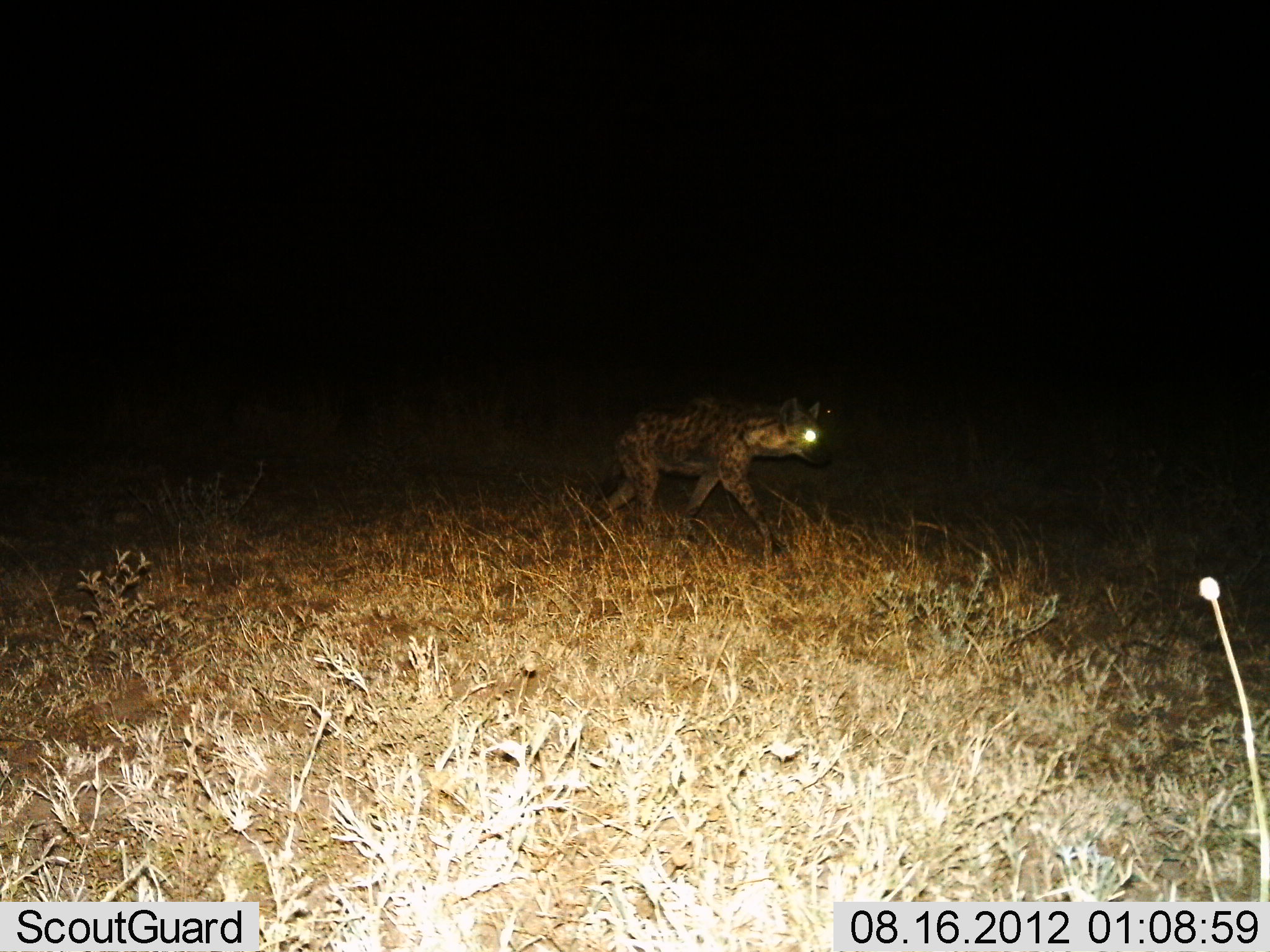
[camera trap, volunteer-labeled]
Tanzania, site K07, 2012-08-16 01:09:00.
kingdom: Animalia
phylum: Chordata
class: Mammalia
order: Carnivora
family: Hyaenidae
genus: Crocuta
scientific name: Crocuta crocuta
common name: spotted hyena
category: hyenaspotted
Hyenaspotted (spotted hyena) (Crocuta crocuta), count 1. Behavior (volunteer vote fractions): standing 0%, resting 0%, moving 100%, interacting 0%. Young present (vote fraction): 0%. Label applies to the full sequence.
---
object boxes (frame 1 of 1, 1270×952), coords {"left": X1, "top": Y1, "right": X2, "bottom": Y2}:
animal: {"left": 575, "top": 393, "right": 826, "bottom": 558}